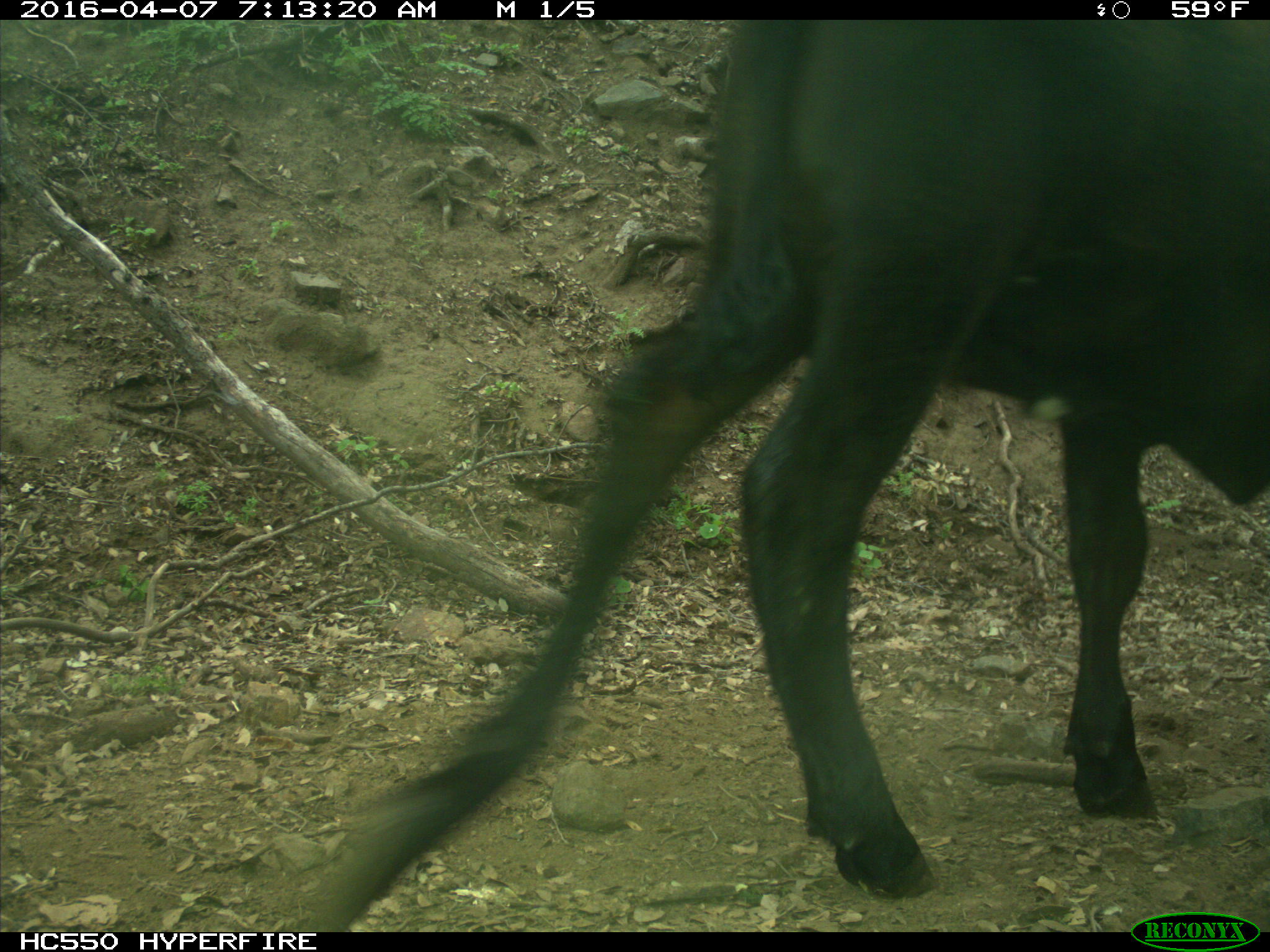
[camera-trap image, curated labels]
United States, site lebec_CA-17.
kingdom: Animalia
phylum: Chordata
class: Mammalia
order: Artiodactyla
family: Bovidae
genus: Bos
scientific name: Bos taurus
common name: domestic cow